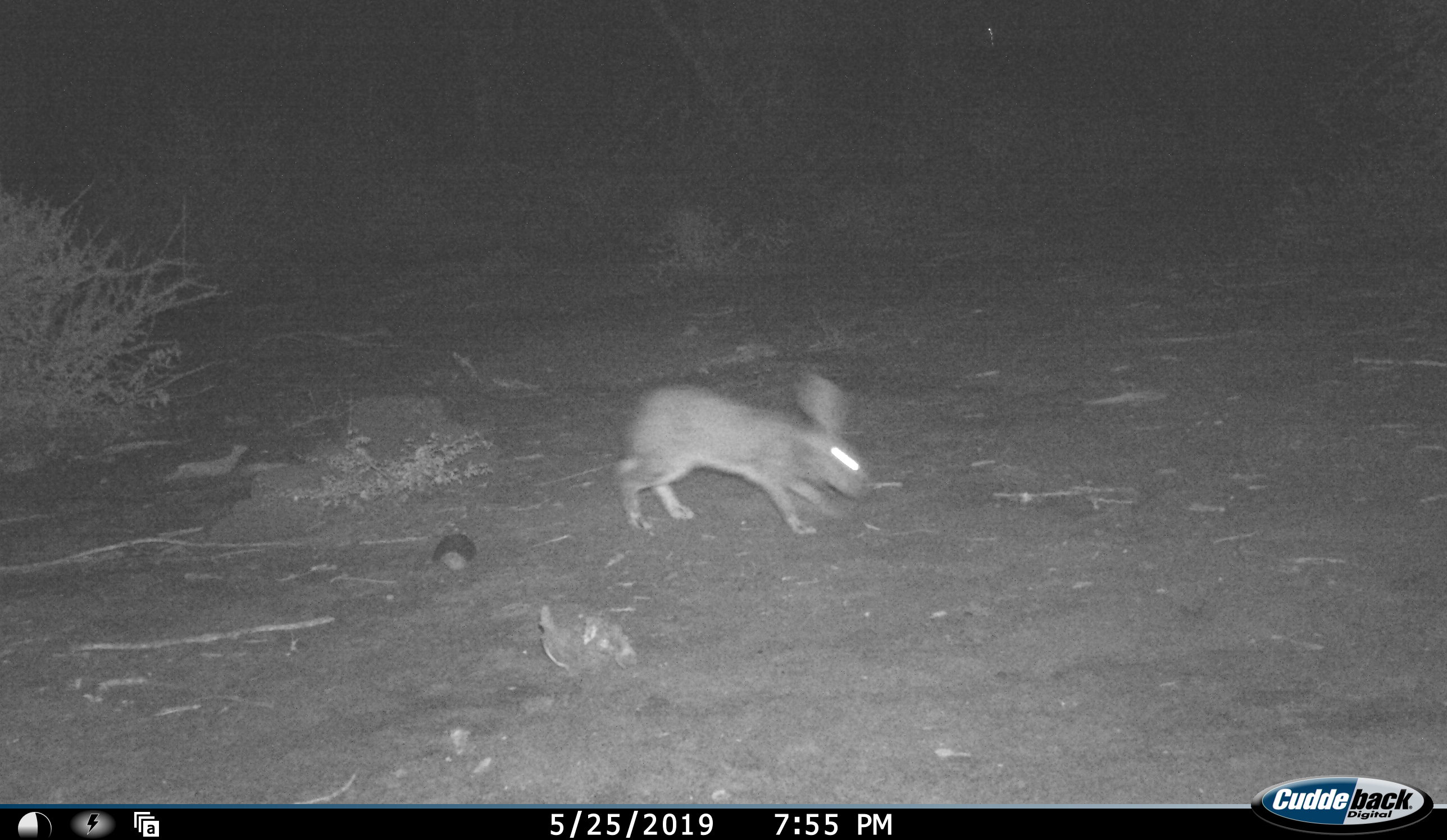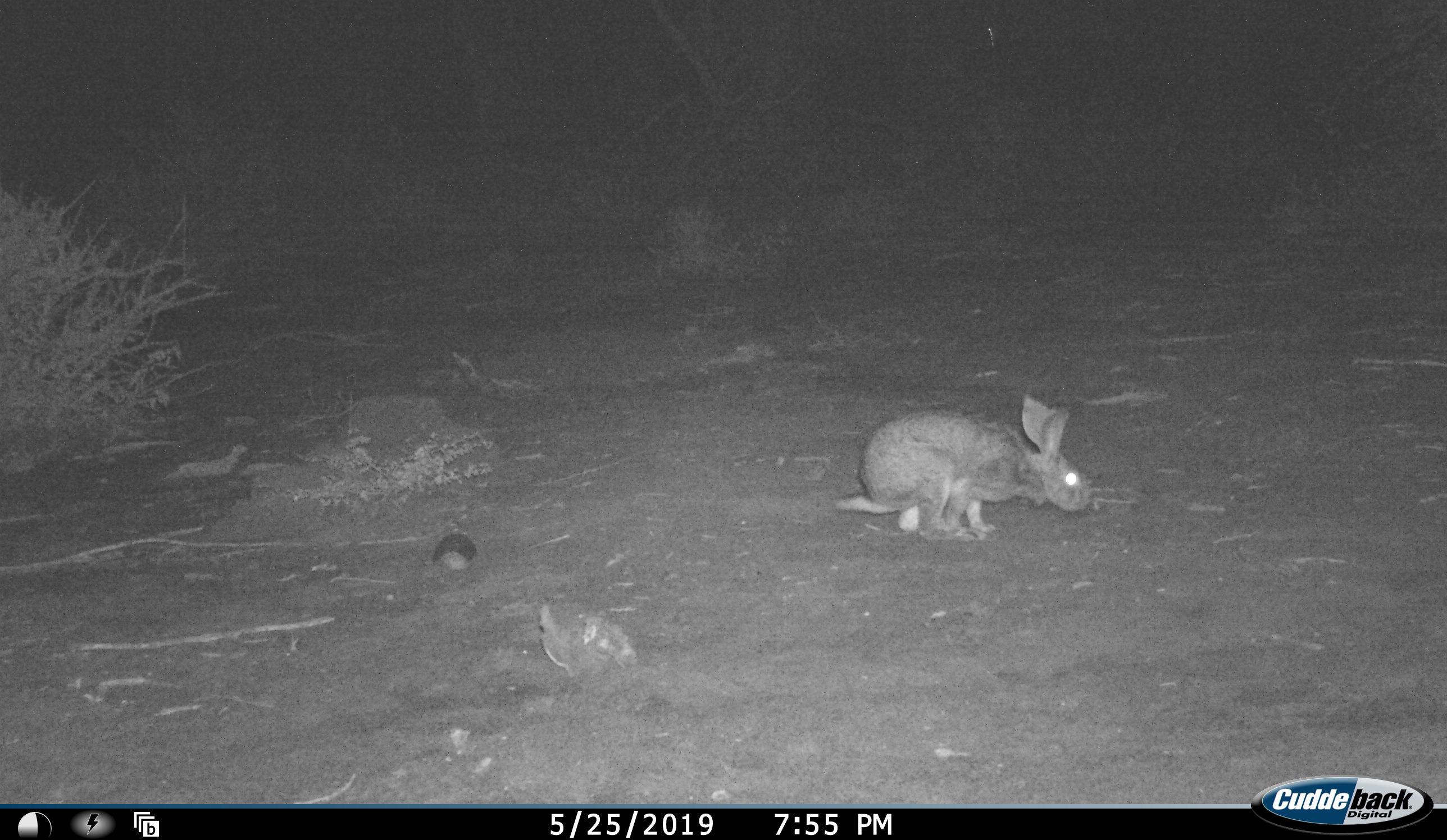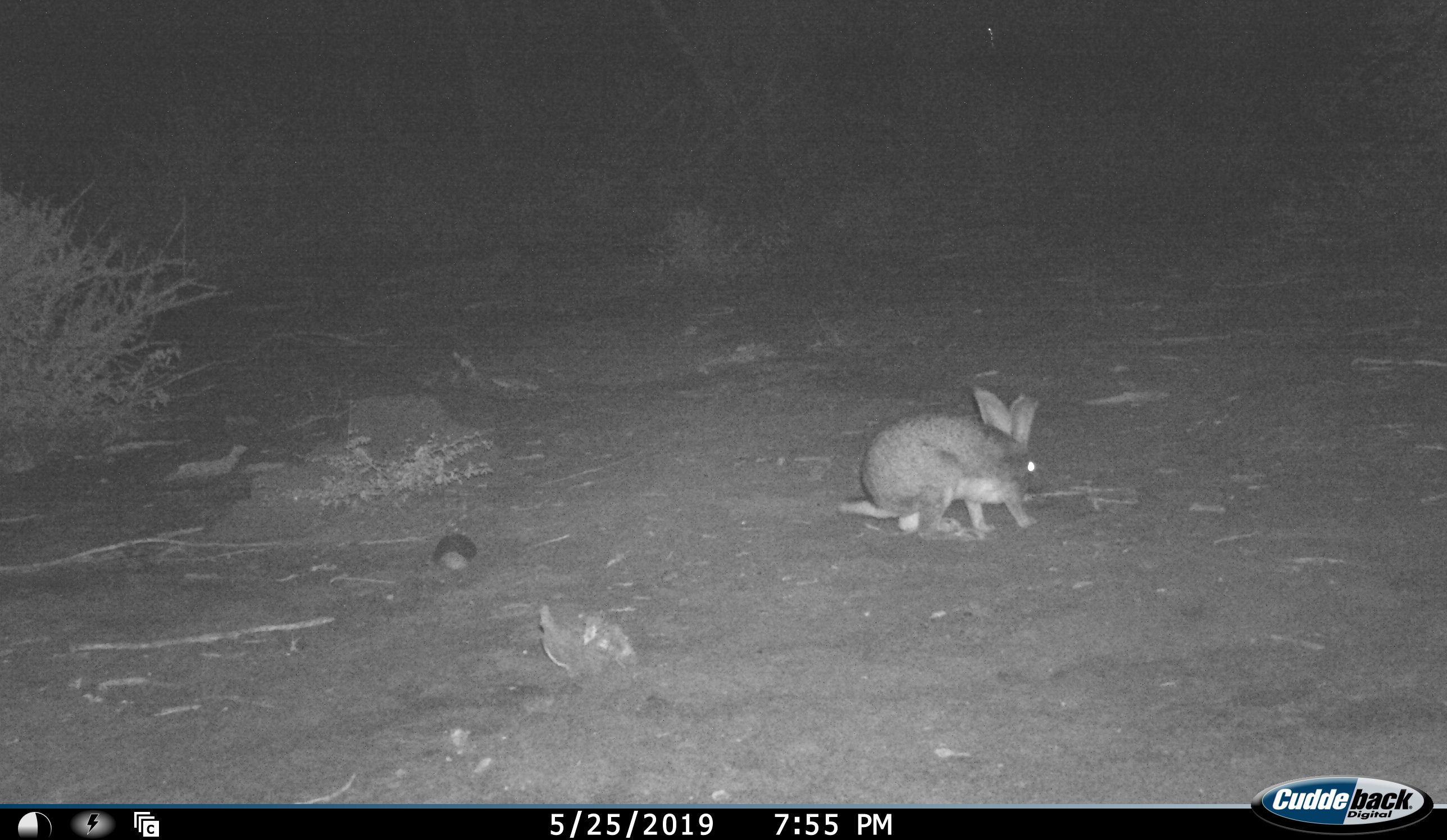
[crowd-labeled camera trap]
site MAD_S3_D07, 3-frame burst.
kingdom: Animalia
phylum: Chordata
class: Mammalia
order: Lagomorpha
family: Leporidae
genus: Lepus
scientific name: Lepus capensis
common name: cape hare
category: harecape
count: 1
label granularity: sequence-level